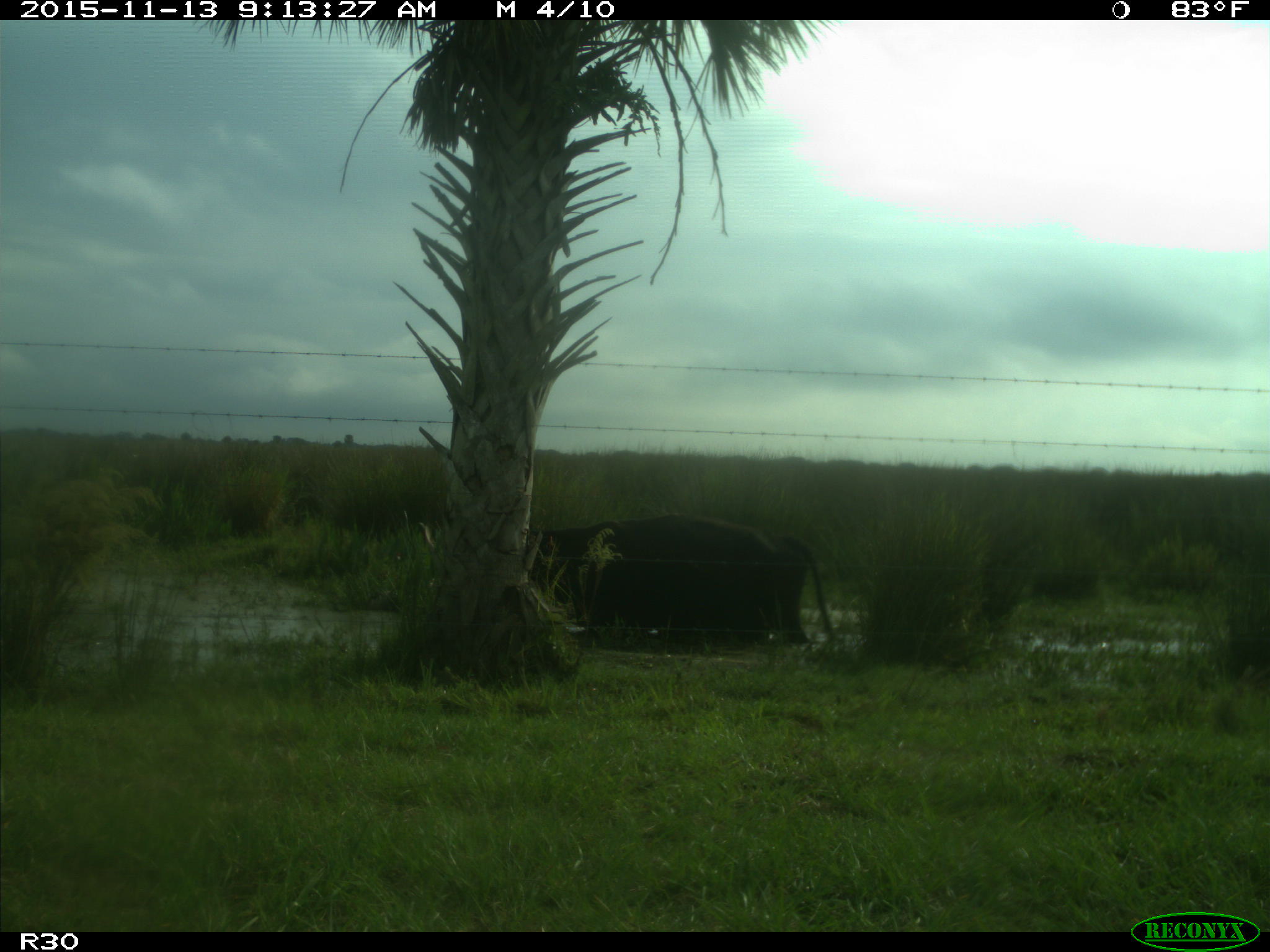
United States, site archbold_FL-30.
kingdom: Animalia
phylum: Chordata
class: Mammalia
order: Artiodactyla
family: Bovidae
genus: Bos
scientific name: Bos taurus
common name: domestic cow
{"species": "Bos taurus (domestic cow)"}